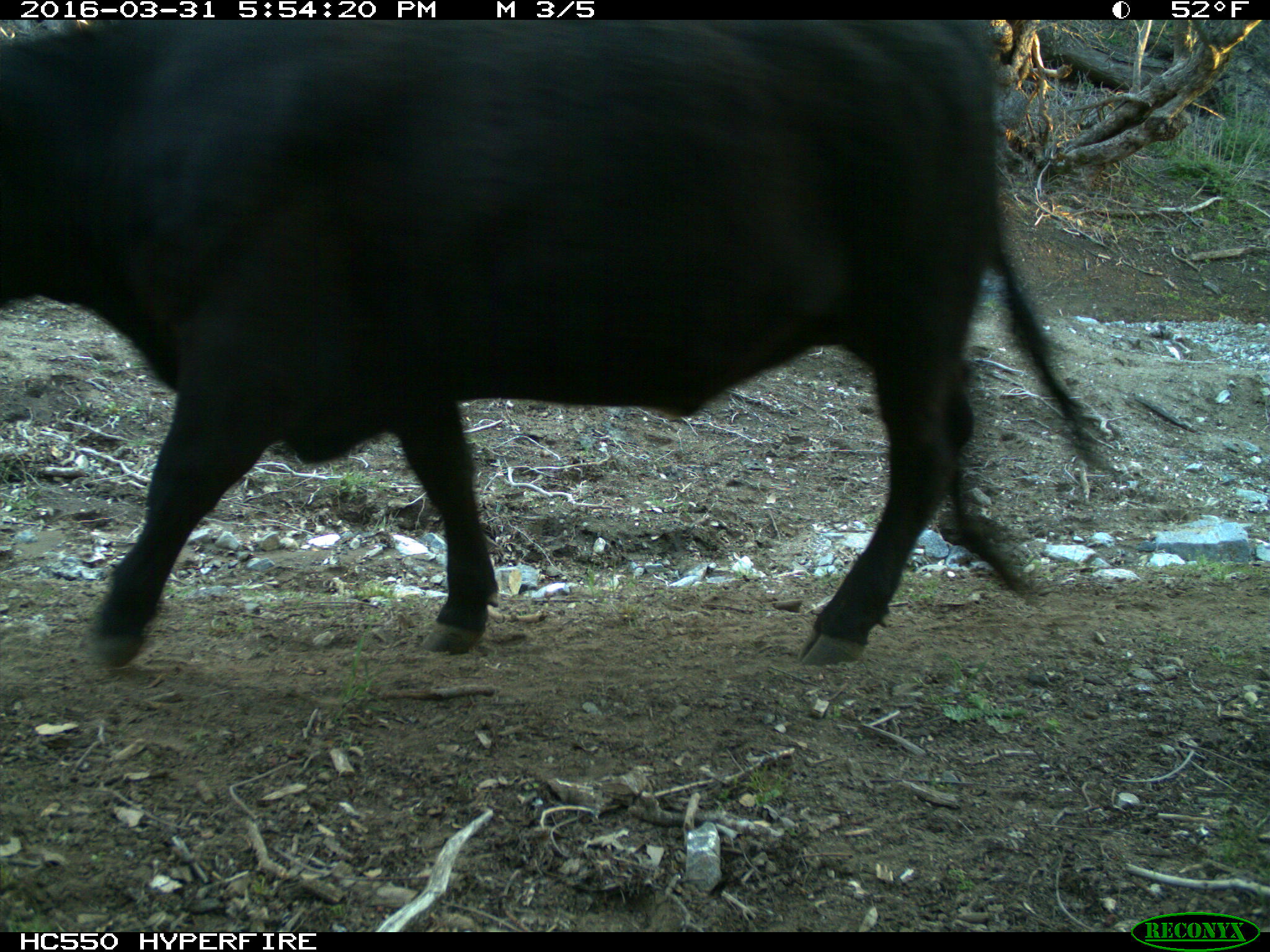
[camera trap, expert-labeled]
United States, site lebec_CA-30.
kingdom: Animalia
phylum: Chordata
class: Mammalia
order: Artiodactyla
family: Bovidae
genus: Bos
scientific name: Bos taurus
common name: domestic cow